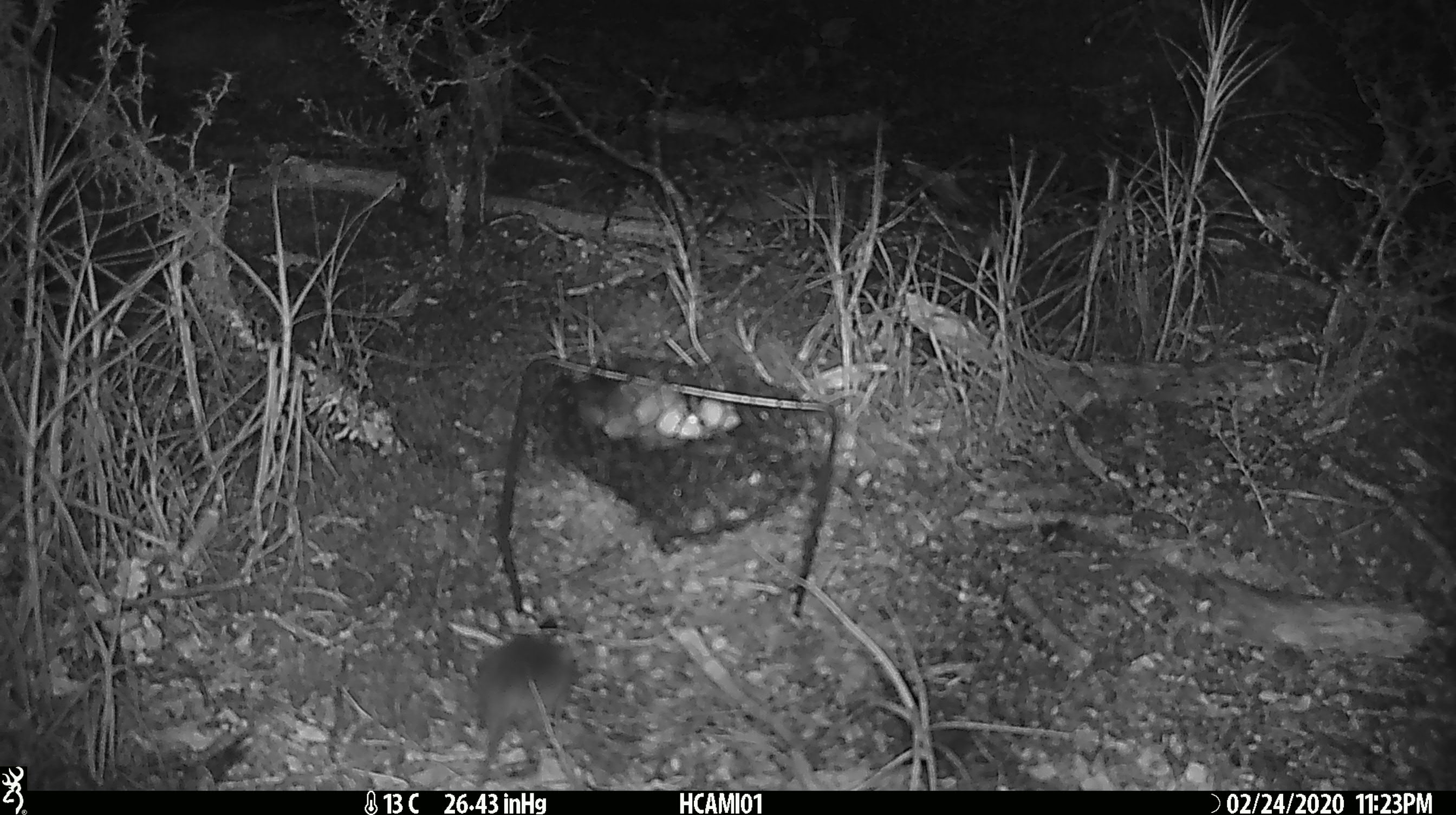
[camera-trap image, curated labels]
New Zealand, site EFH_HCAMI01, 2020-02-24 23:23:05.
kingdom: Animalia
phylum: Chordata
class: Mammalia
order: Rodentia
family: Muridae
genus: Mus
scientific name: Mus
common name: mouse